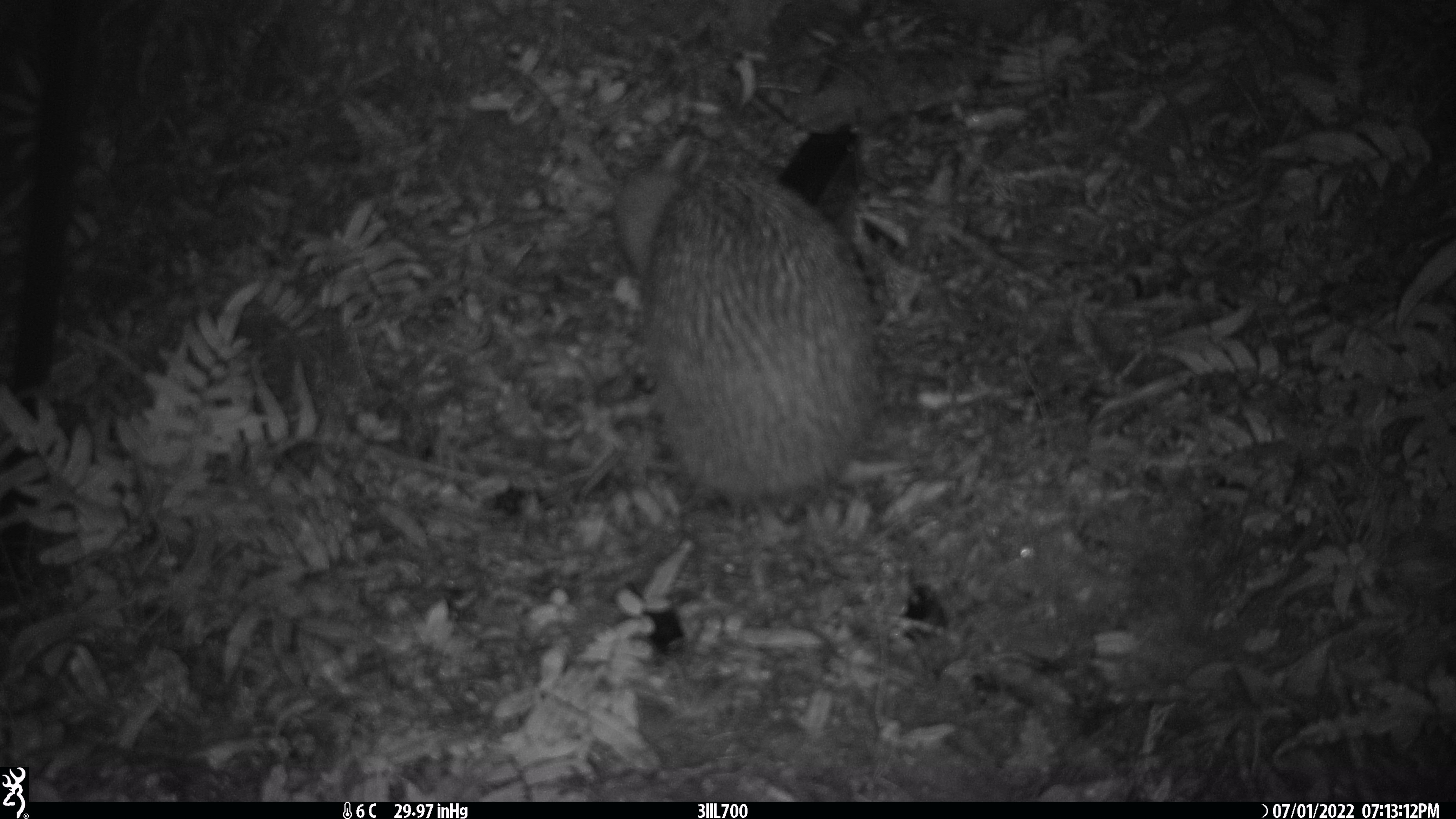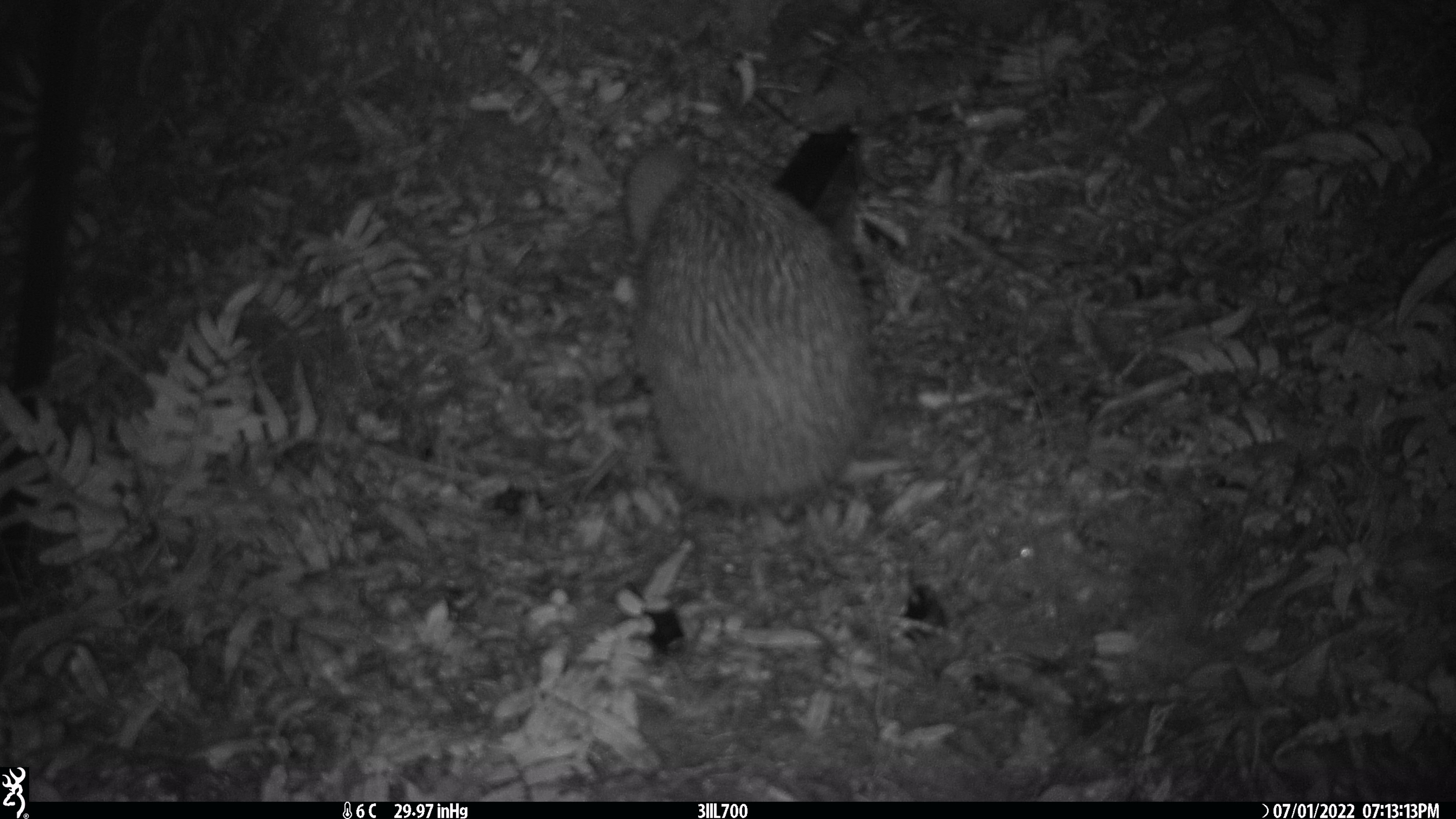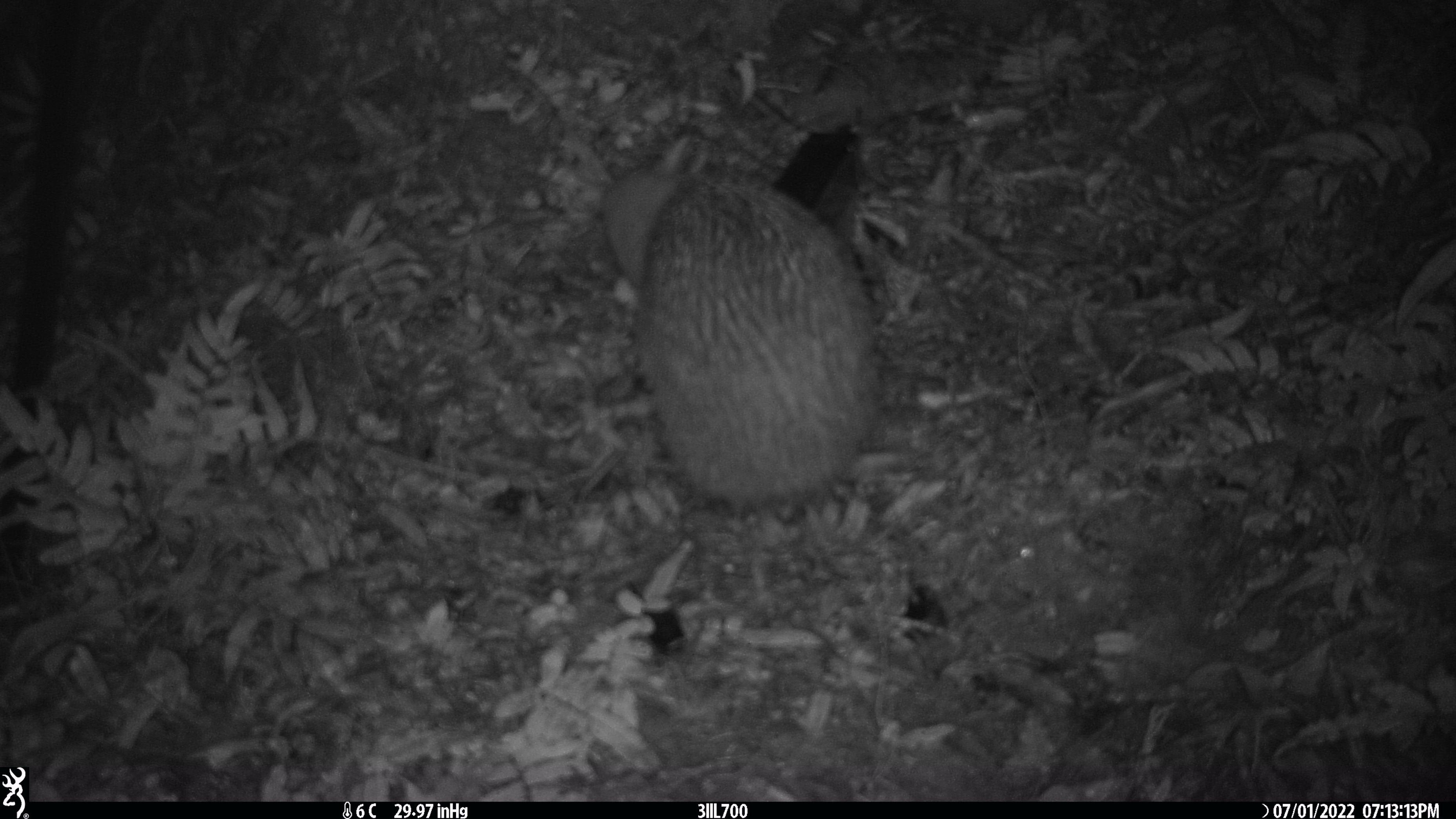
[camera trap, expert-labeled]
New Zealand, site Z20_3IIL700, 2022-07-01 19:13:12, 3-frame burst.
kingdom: Animalia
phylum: Chordata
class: Aves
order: Apterygiformes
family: Apterygidae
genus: Apteryx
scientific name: Apteryx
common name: kiwi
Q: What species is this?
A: Kiwi (Apteryx).